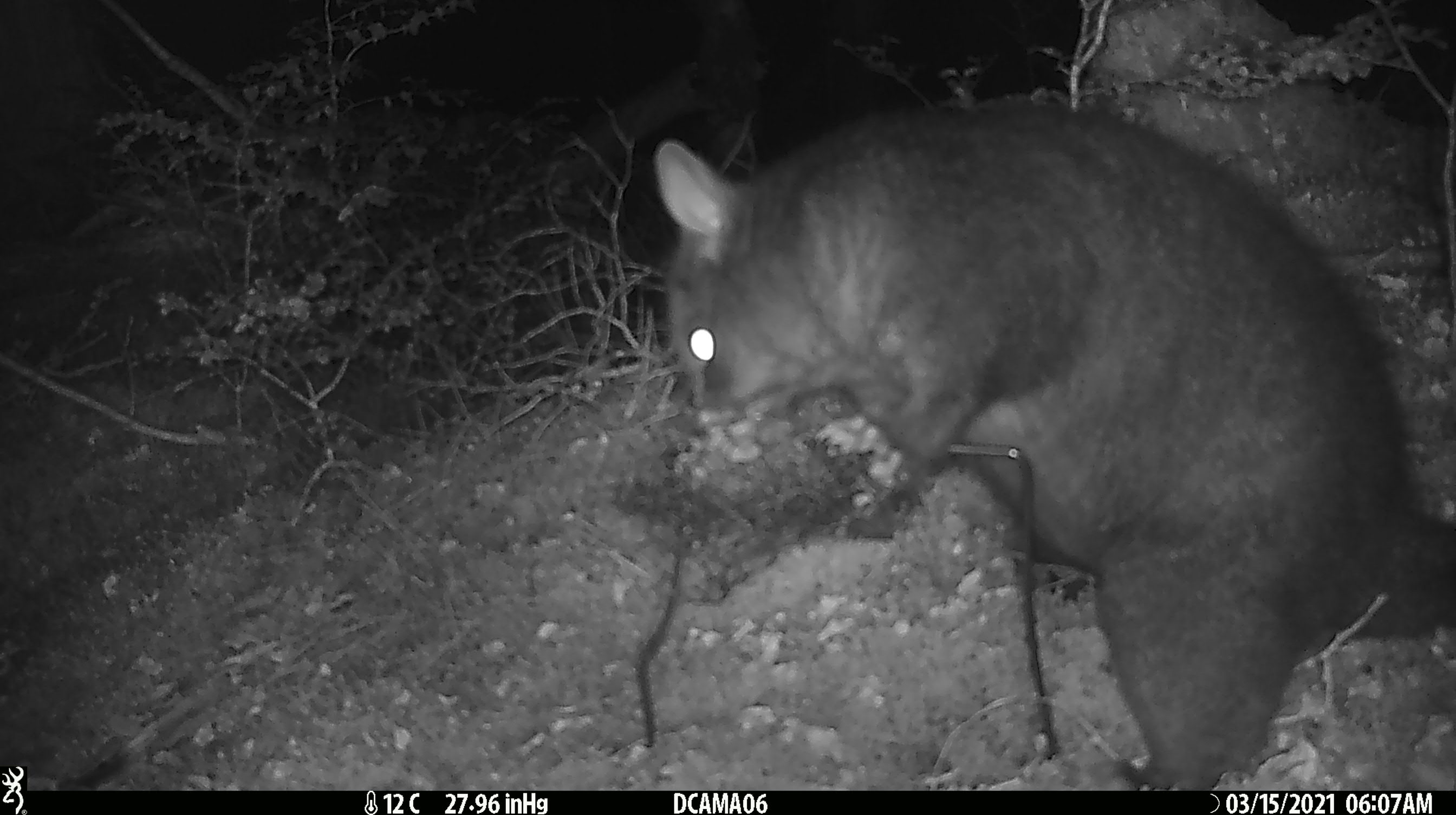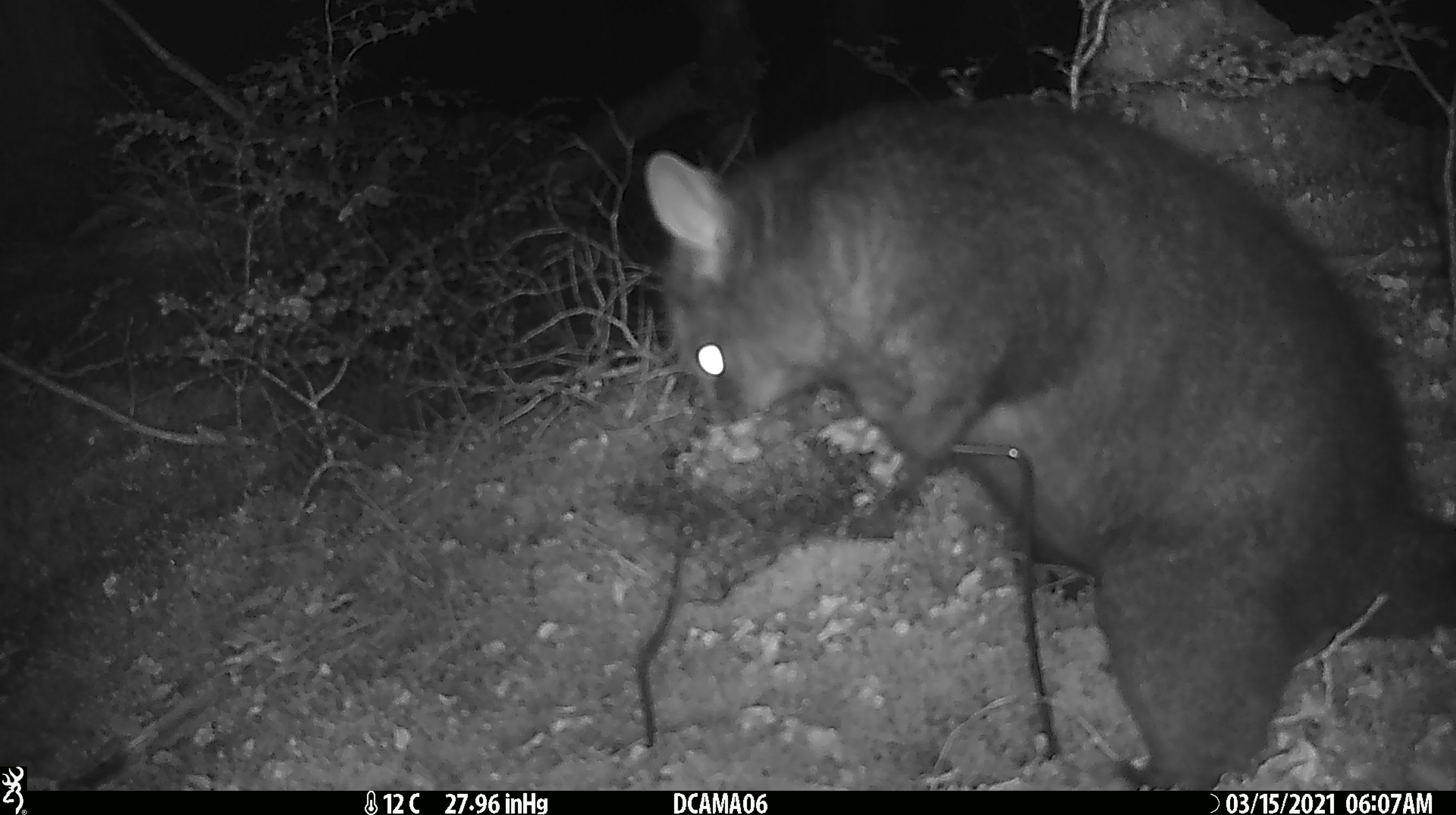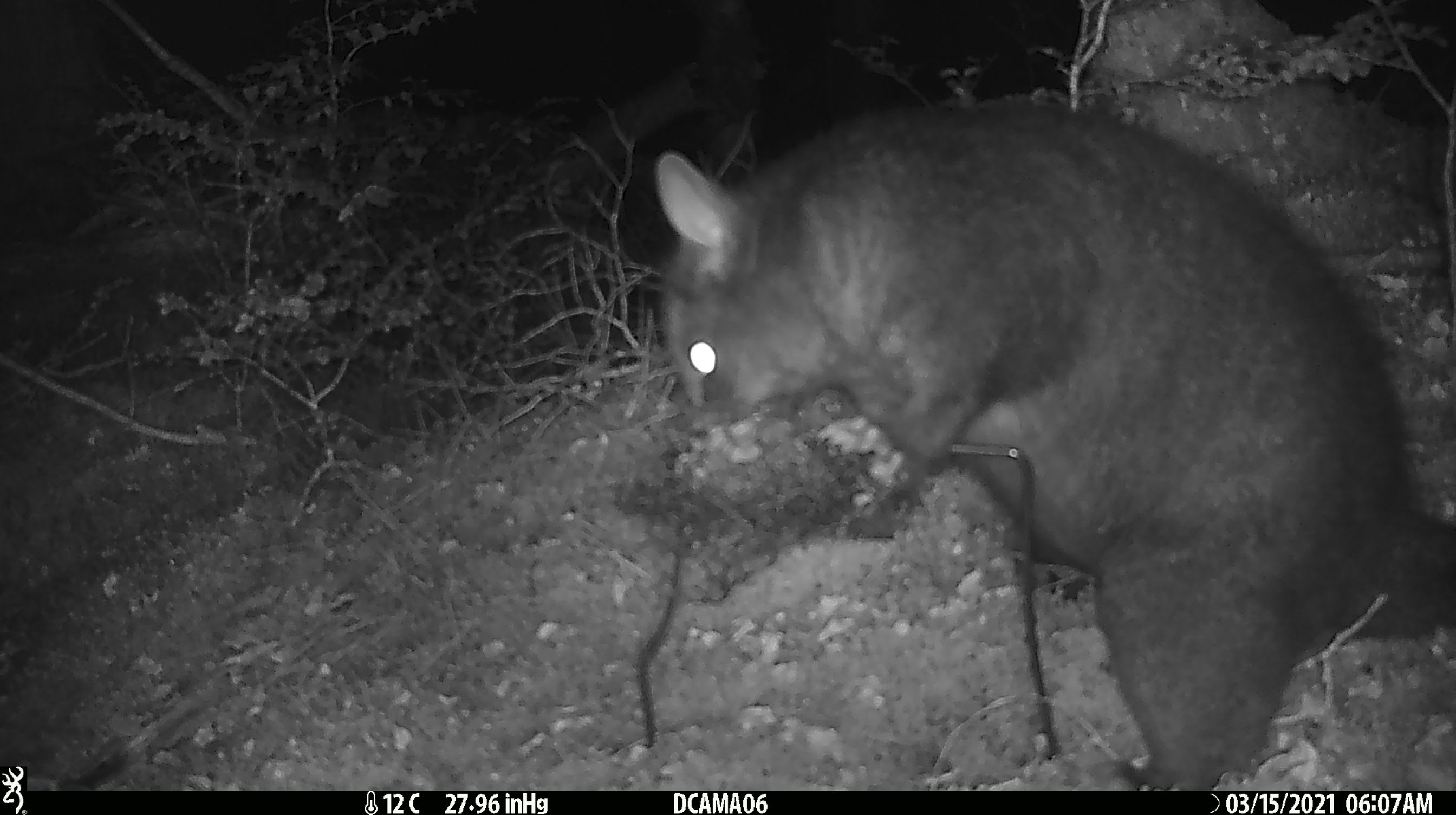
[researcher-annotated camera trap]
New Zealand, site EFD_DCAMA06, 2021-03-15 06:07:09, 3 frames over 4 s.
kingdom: Animalia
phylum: Chordata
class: Mammalia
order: Diprotodontia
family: Phalangeridae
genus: Trichosurus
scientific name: Trichosurus vulpecula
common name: common brushtail possum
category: possum